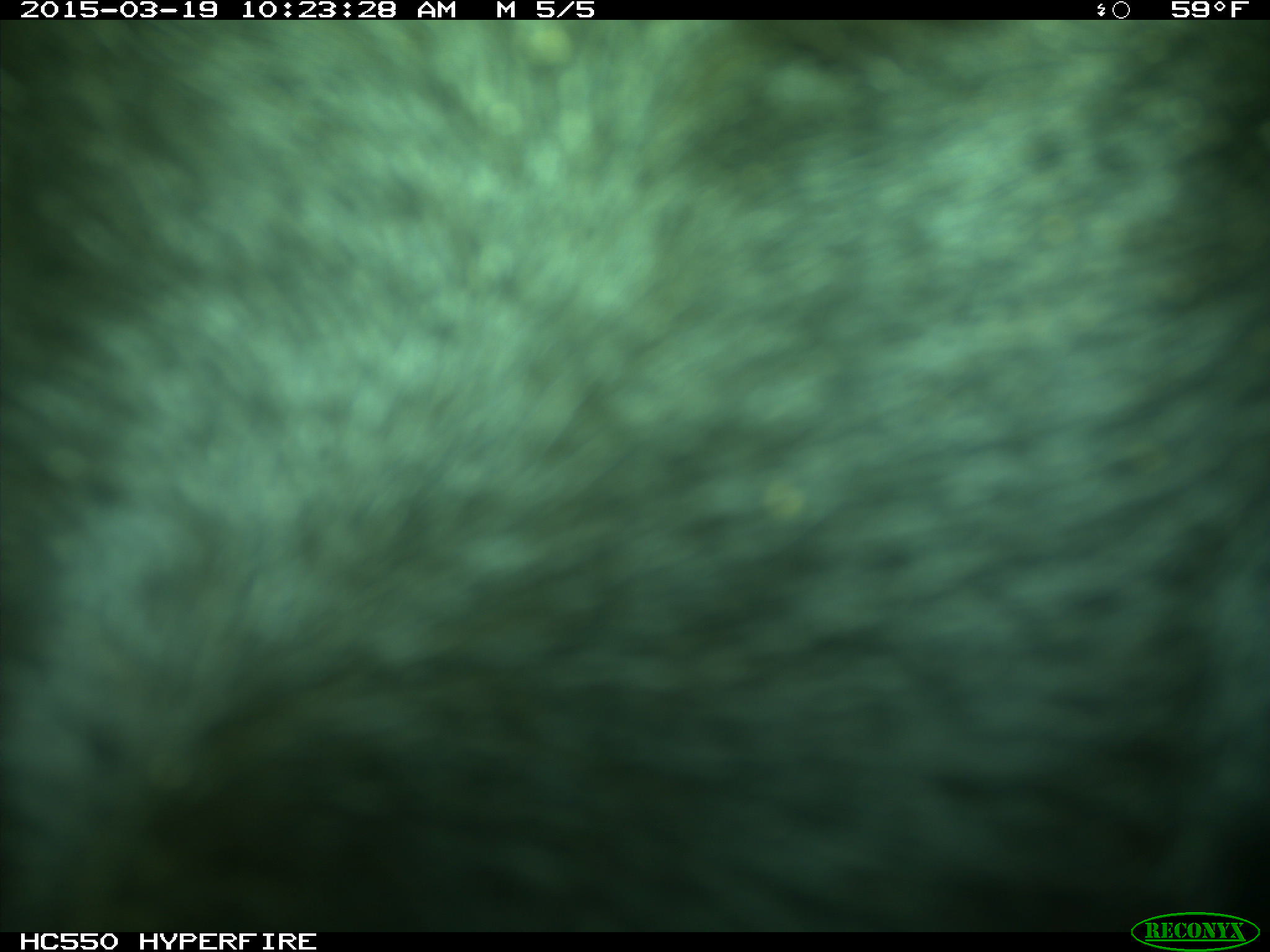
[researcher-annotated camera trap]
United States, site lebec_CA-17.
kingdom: Animalia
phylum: Chordata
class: Mammalia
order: Artiodactyla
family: Bovidae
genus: Bos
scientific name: Bos taurus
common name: domestic cow